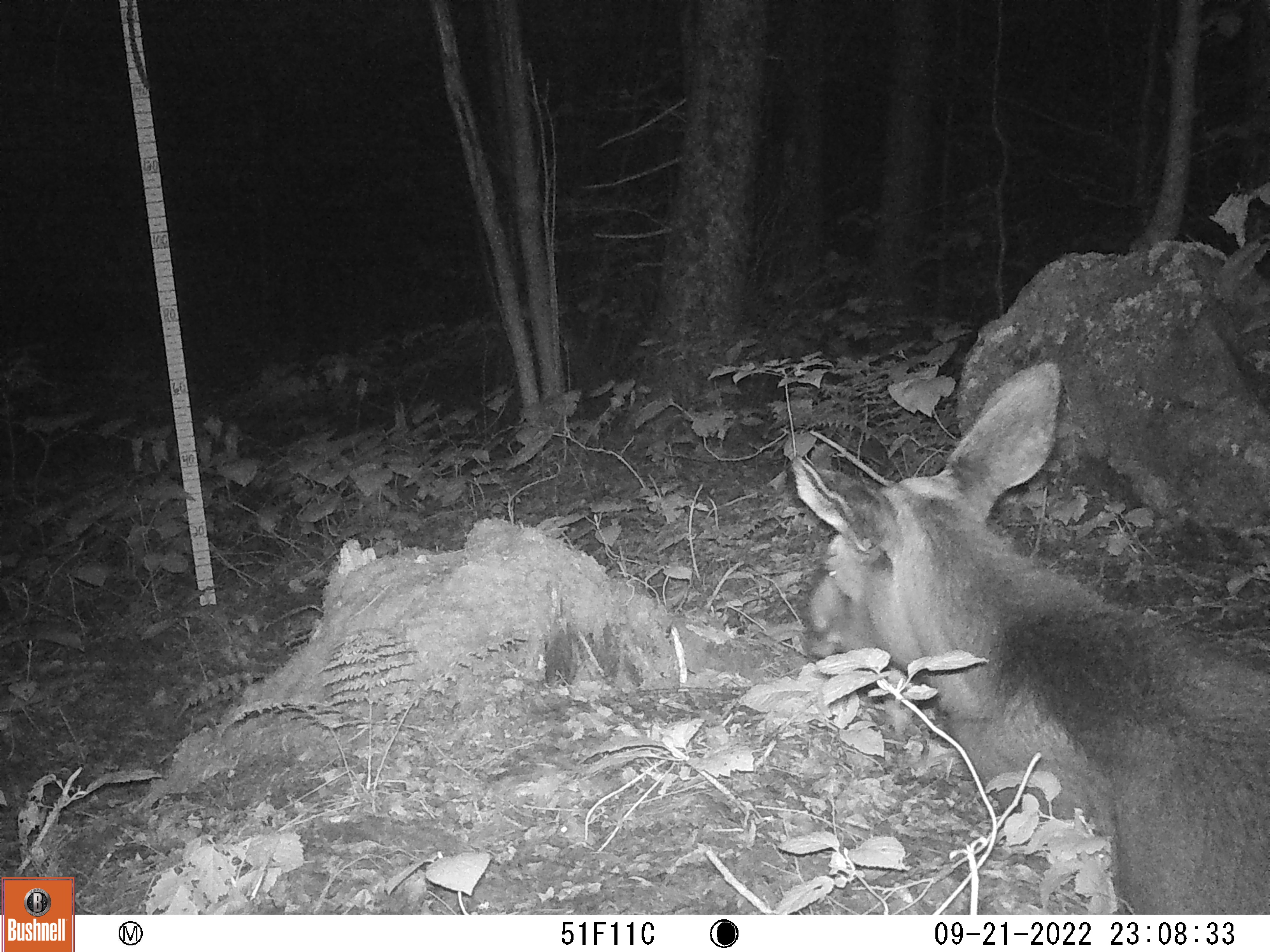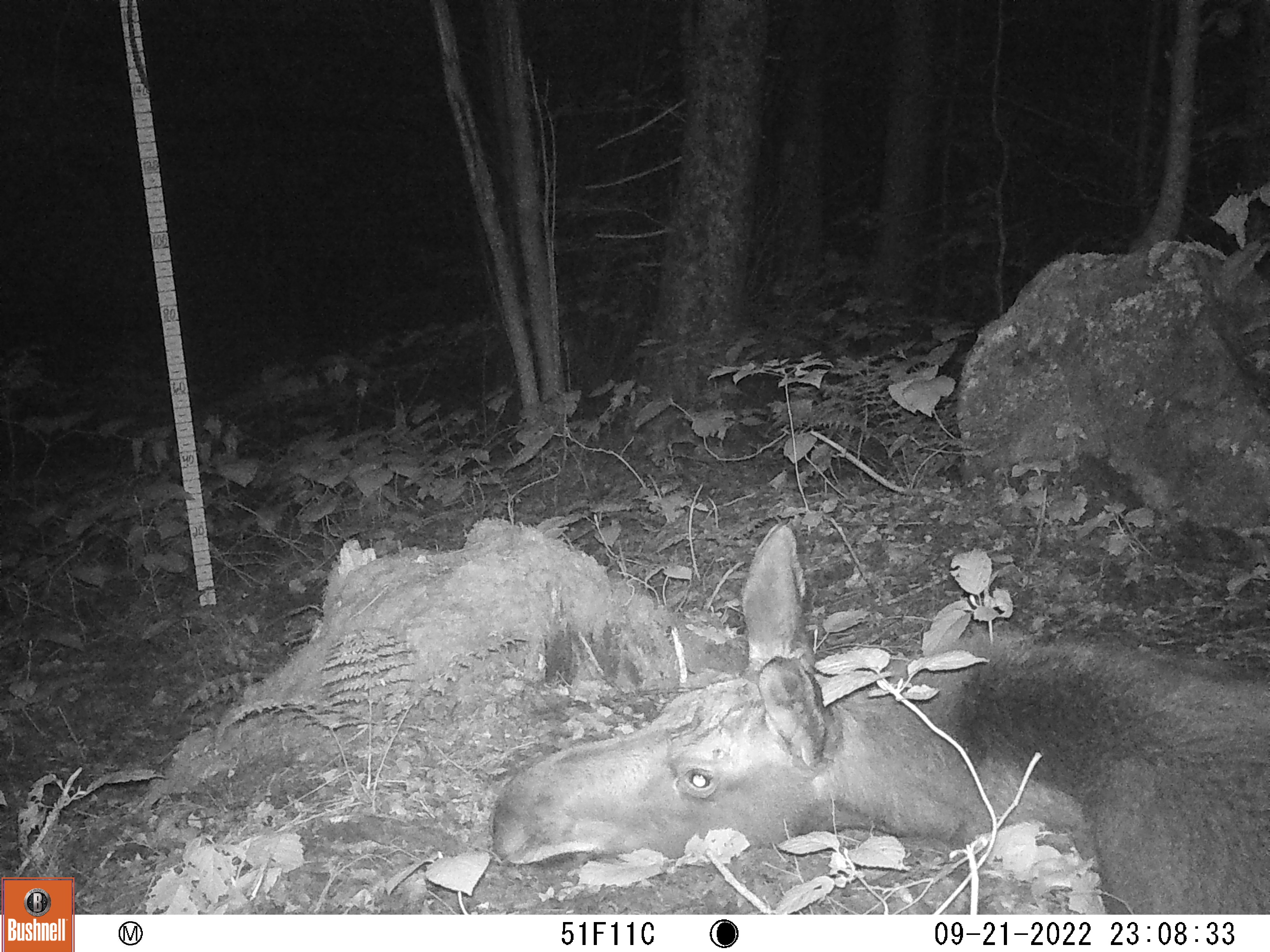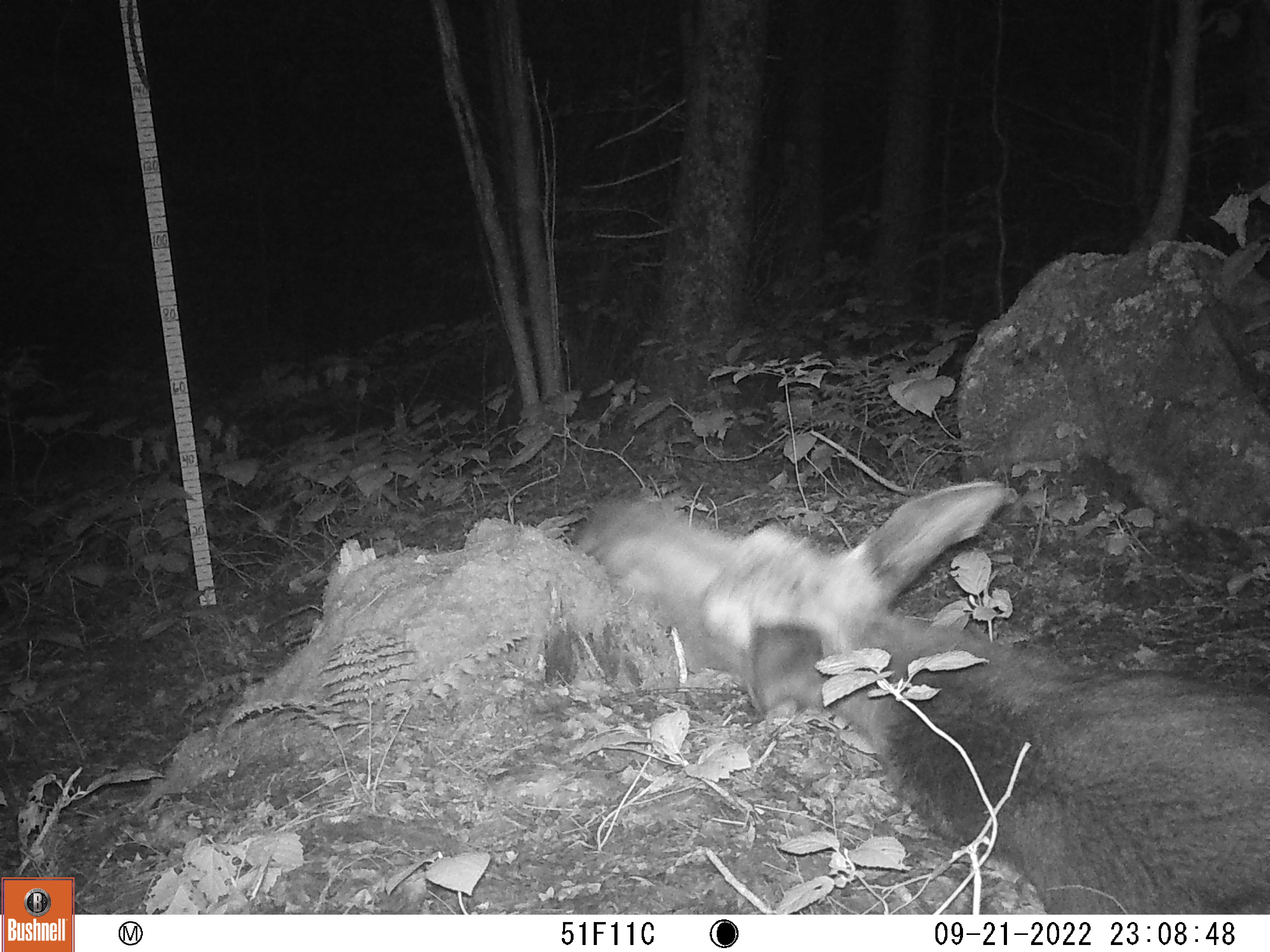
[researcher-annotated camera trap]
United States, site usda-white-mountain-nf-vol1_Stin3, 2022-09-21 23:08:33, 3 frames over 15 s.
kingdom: Animalia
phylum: Chordata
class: Mammalia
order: Artiodactyla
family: Cervidae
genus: Alces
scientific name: Alces alces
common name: moose